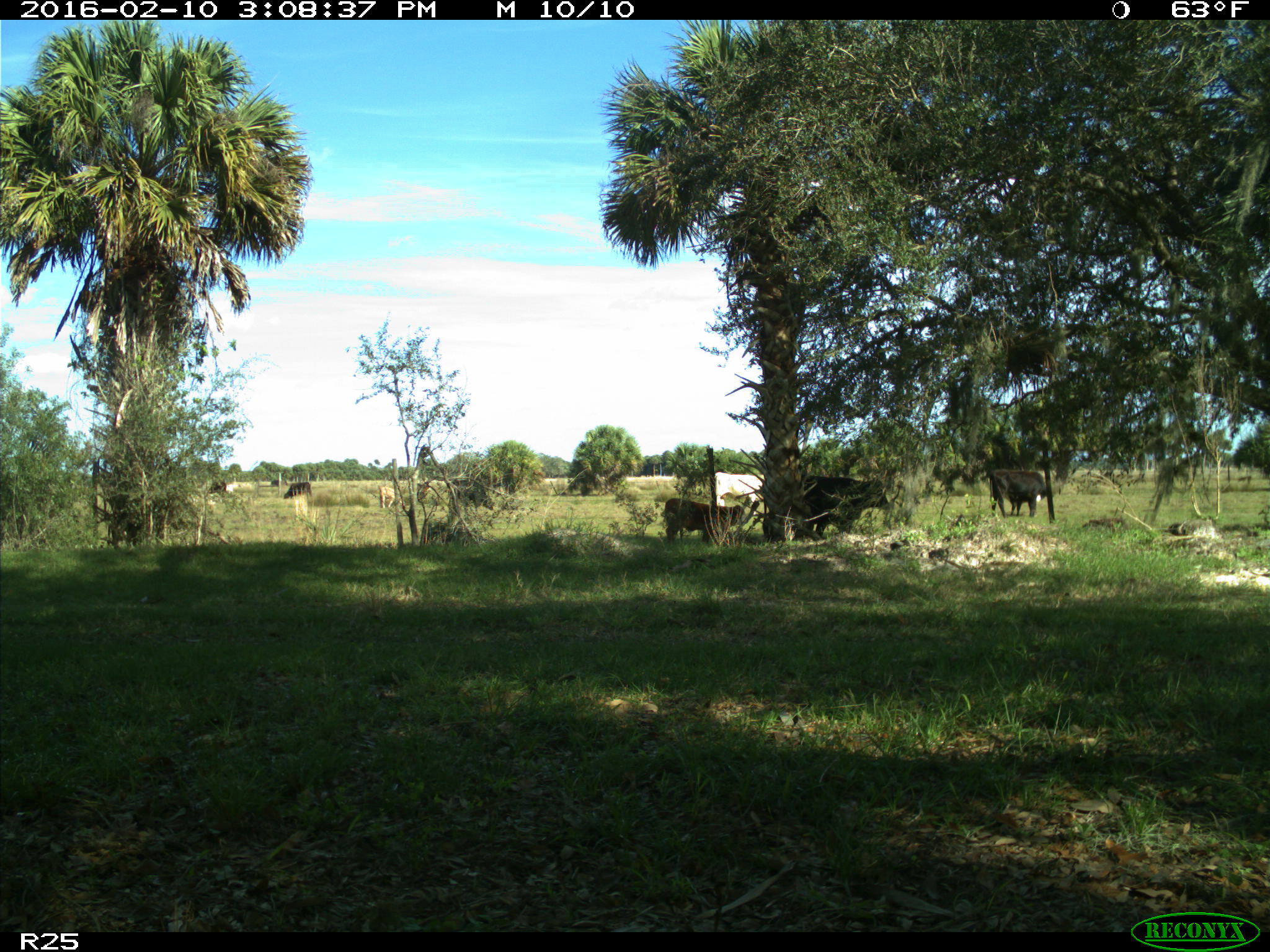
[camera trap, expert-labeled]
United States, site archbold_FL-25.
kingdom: Animalia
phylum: Chordata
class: Mammalia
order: Artiodactyla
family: Bovidae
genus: Bos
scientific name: Bos taurus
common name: domestic cow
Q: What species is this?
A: Bos taurus (domestic cow).